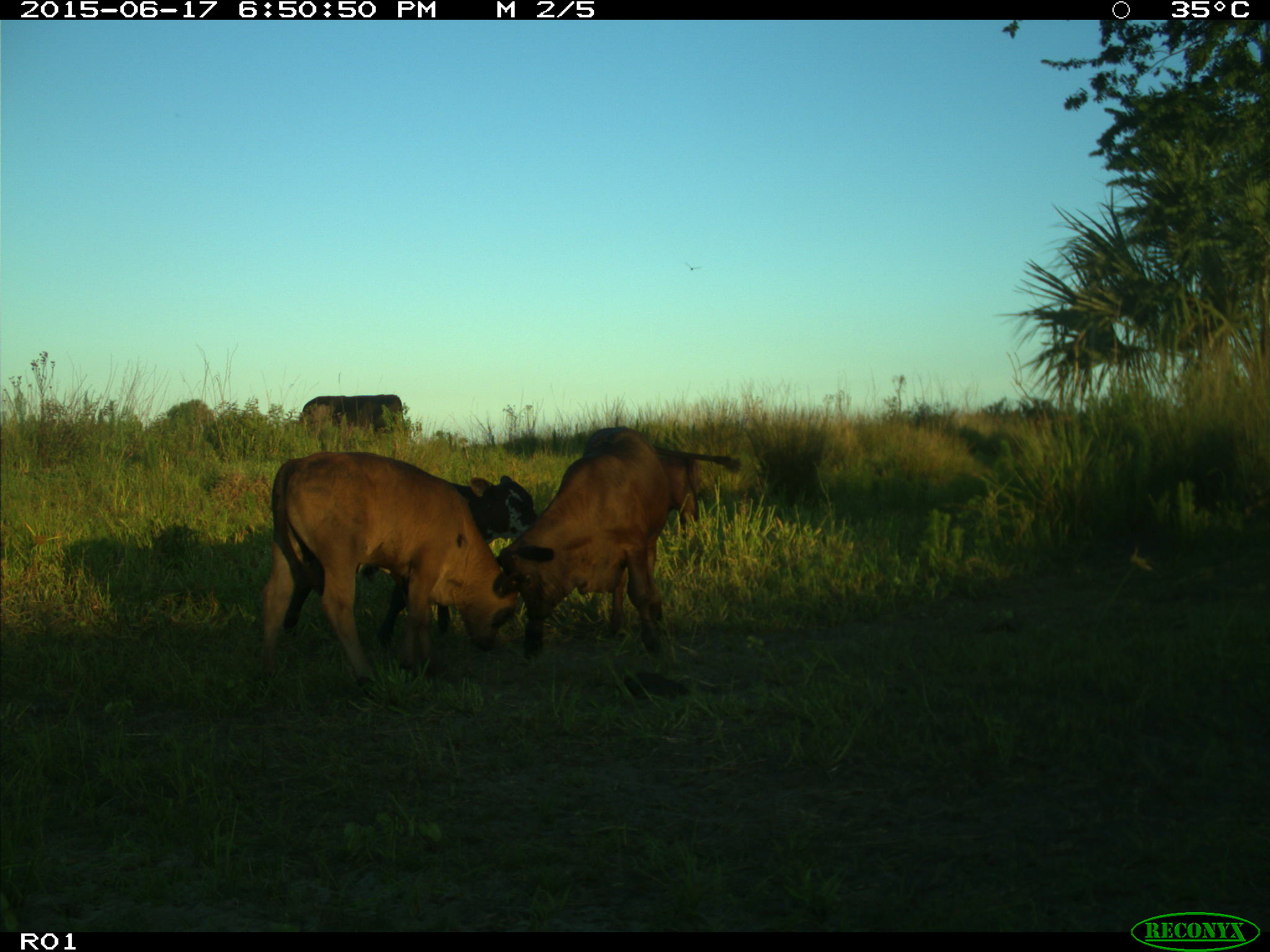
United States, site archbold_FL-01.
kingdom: Animalia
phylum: Chordata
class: Mammalia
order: Artiodactyla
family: Bovidae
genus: Bos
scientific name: Bos taurus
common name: domestic cow